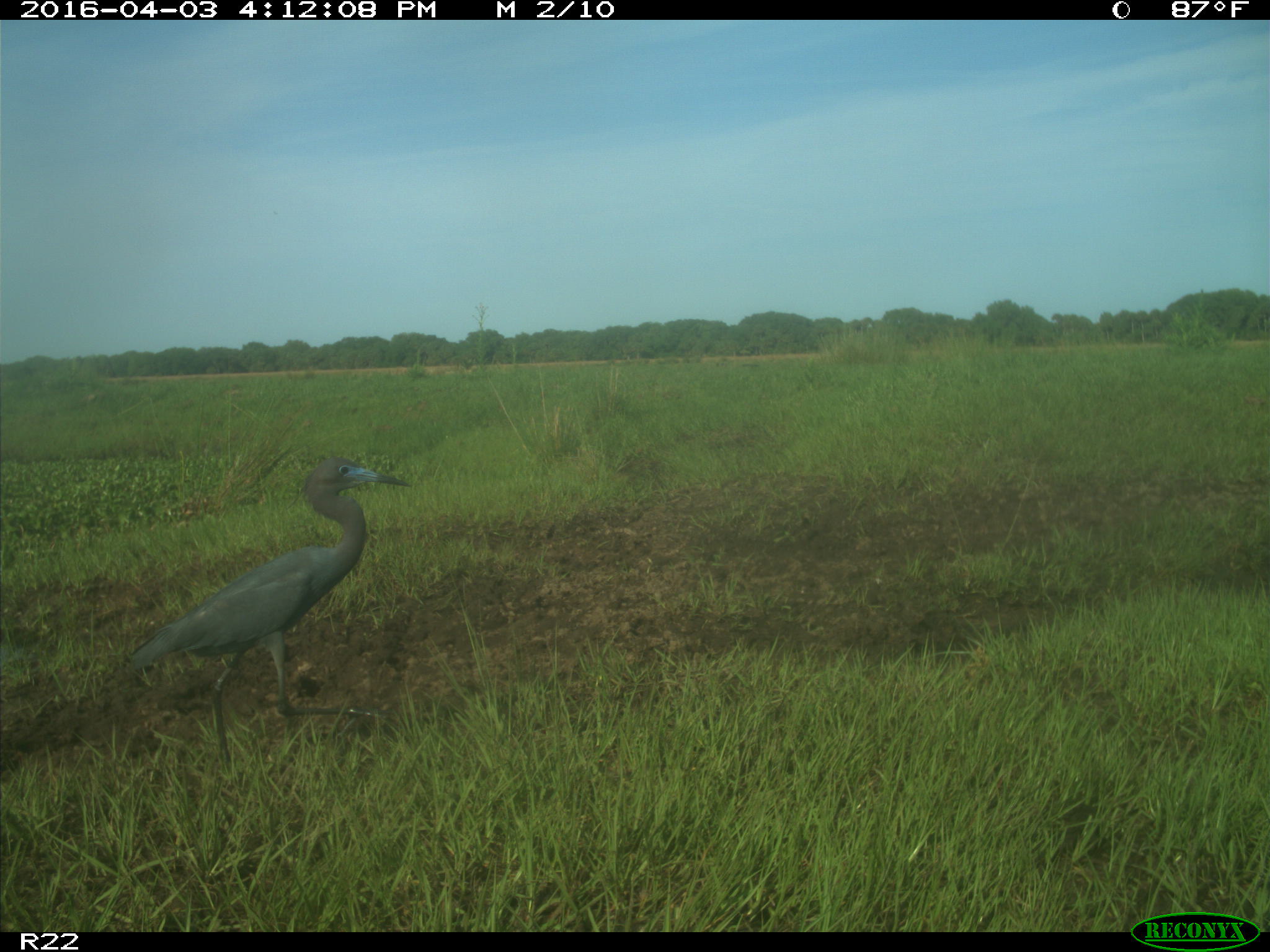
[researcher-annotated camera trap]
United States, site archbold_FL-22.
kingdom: Animalia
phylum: Chordata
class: Aves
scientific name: Aves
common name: birds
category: unidentified bird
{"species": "unidentified bird (birds) (Aves)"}